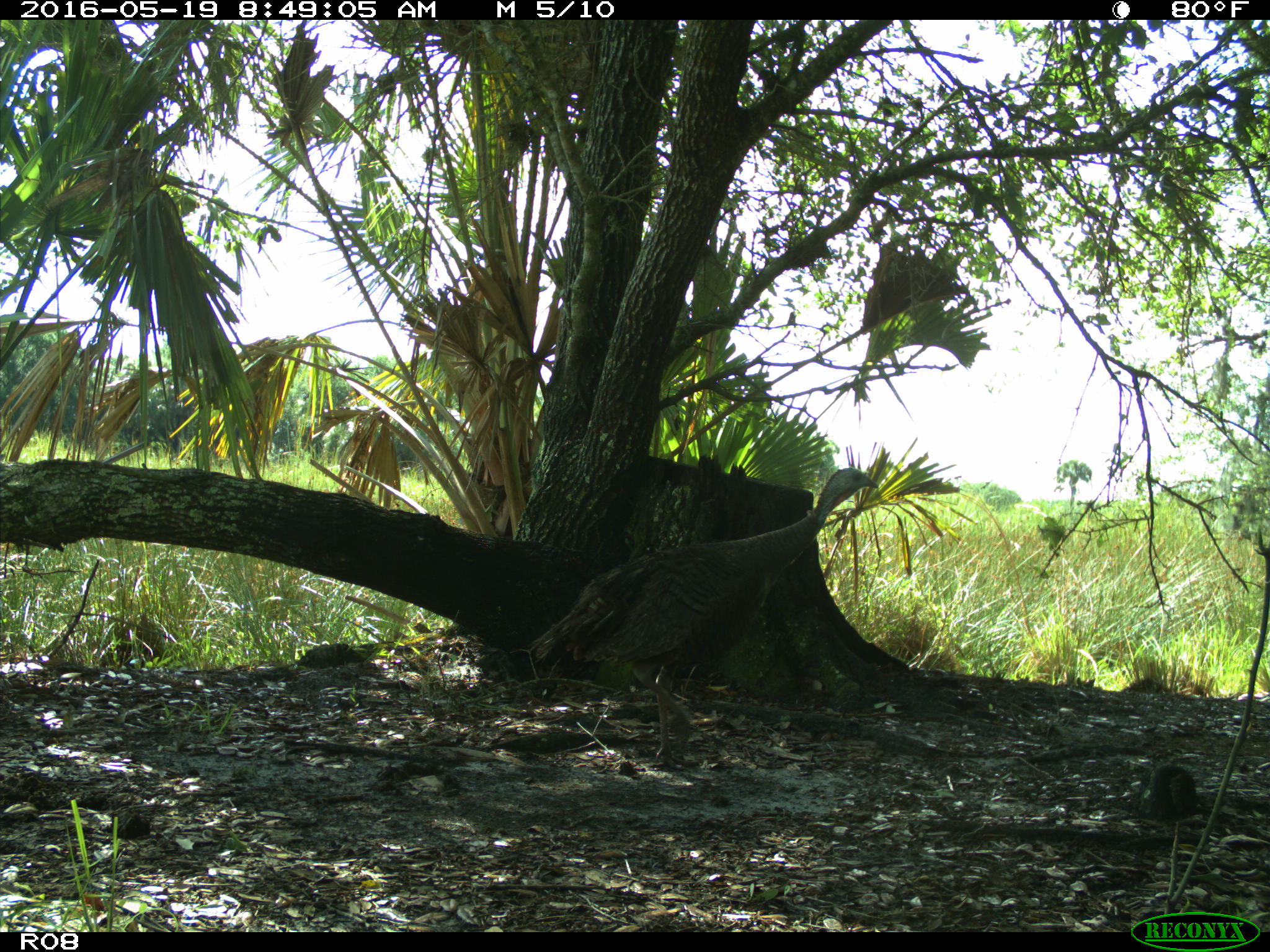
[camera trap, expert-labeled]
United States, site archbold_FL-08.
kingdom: Animalia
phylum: Chordata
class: Aves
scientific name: Aves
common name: birds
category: unidentified bird